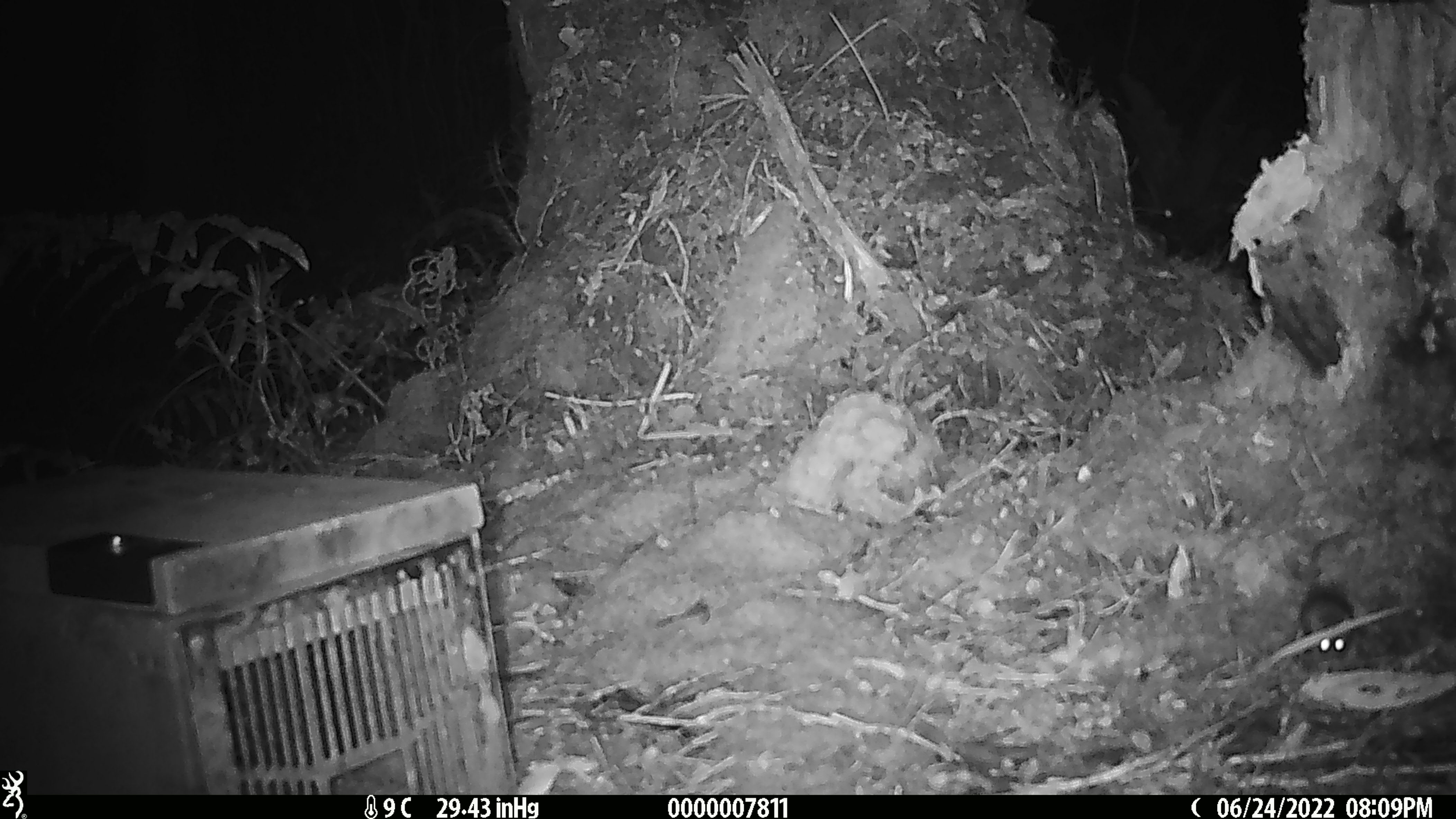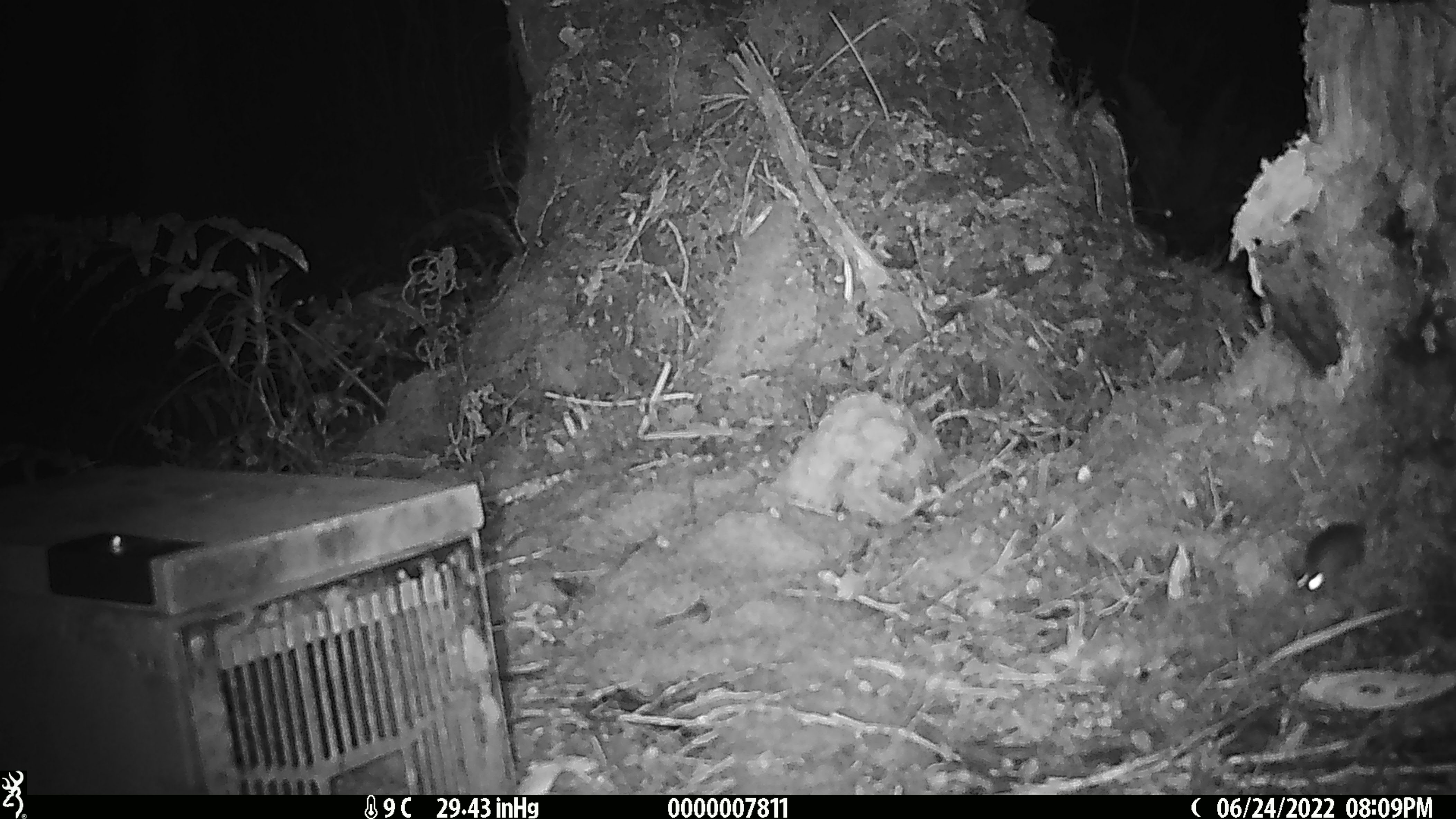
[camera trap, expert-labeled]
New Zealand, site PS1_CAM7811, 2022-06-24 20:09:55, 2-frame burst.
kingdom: Animalia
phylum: Chordata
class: Mammalia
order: Rodentia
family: Muridae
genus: Mus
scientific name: Mus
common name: mouse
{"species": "mouse (Mus)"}